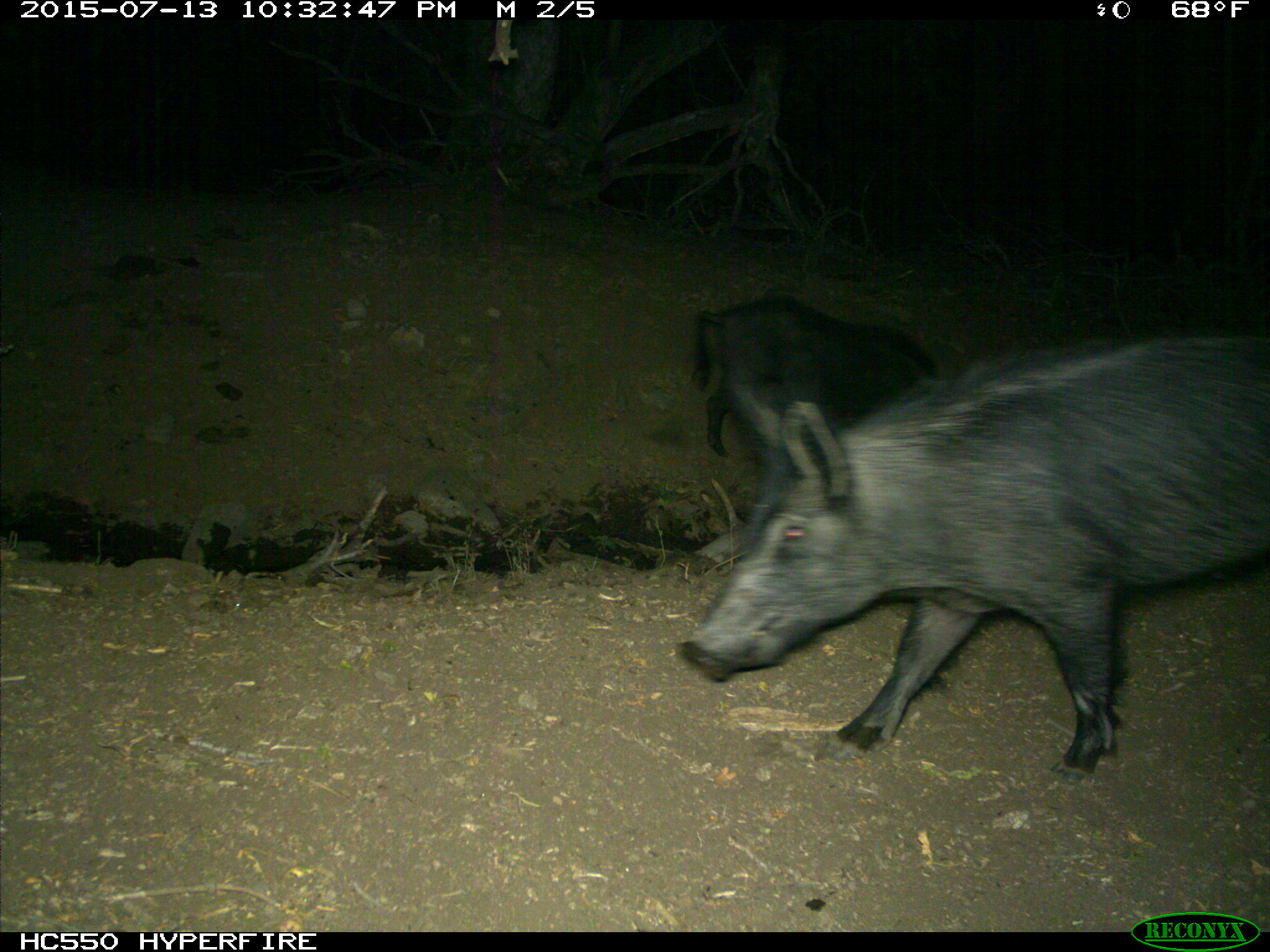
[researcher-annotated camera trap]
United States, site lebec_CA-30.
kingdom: Animalia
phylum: Chordata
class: Mammalia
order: Artiodactyla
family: Suidae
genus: Sus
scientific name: Sus scrofa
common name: wild boar